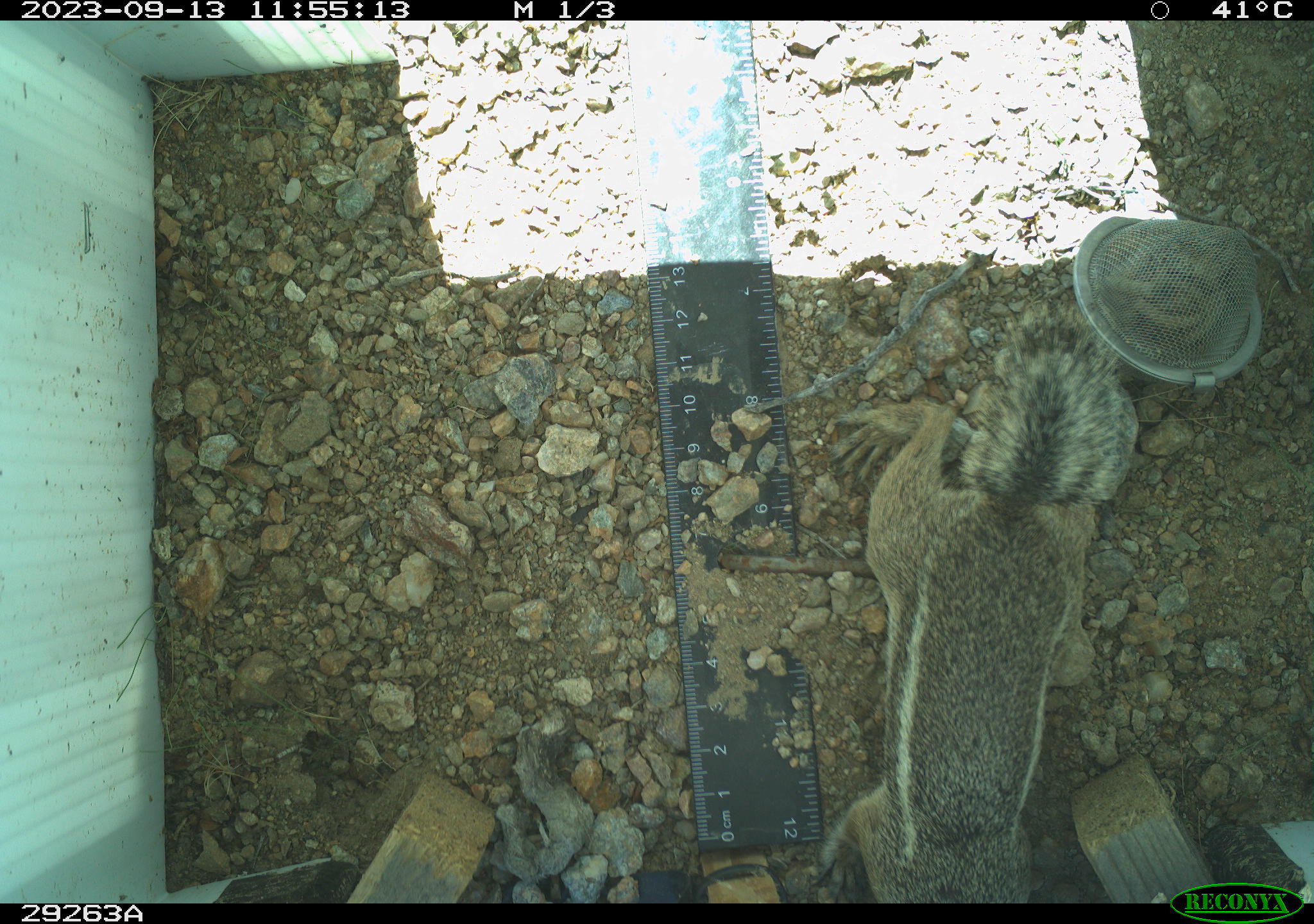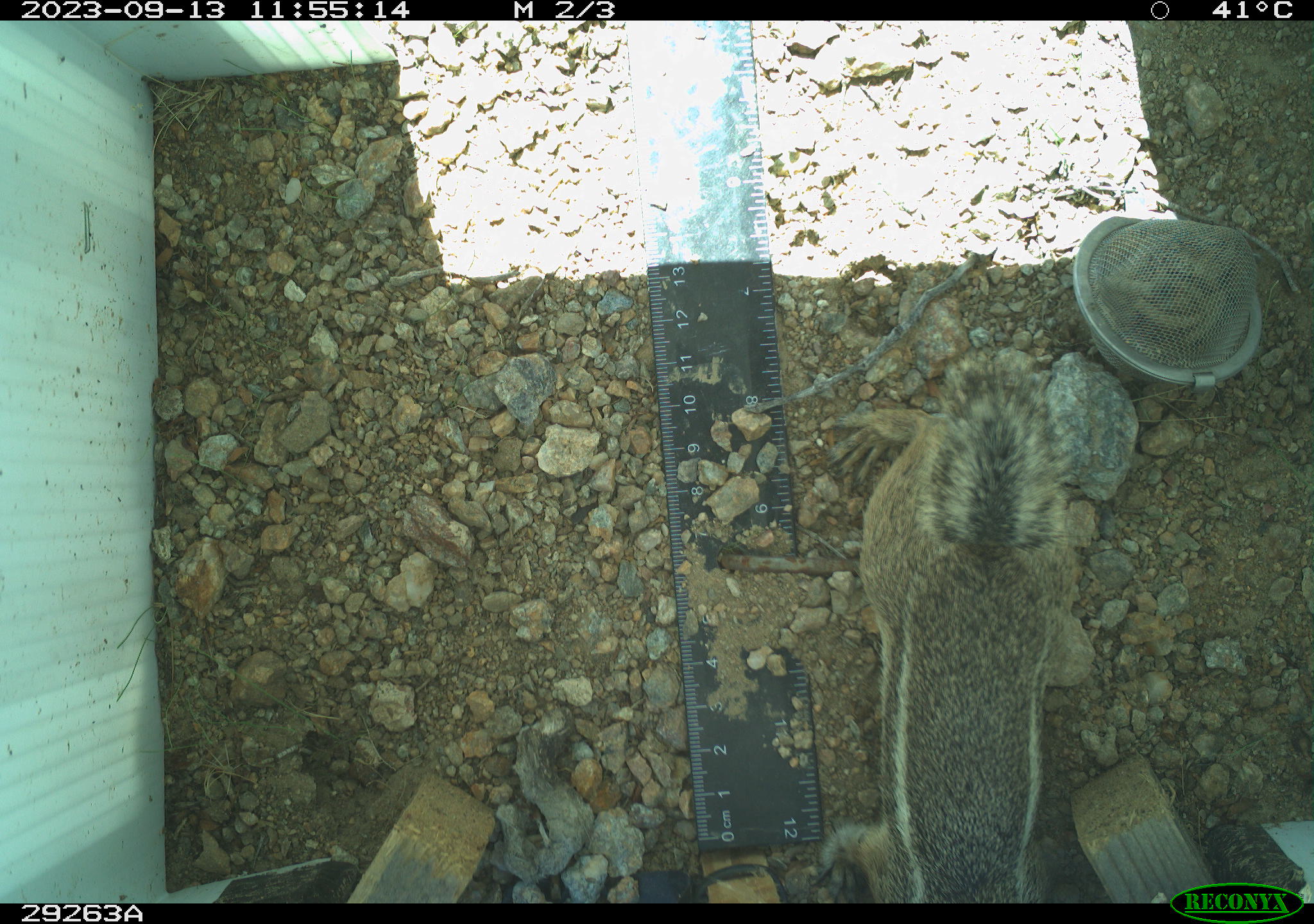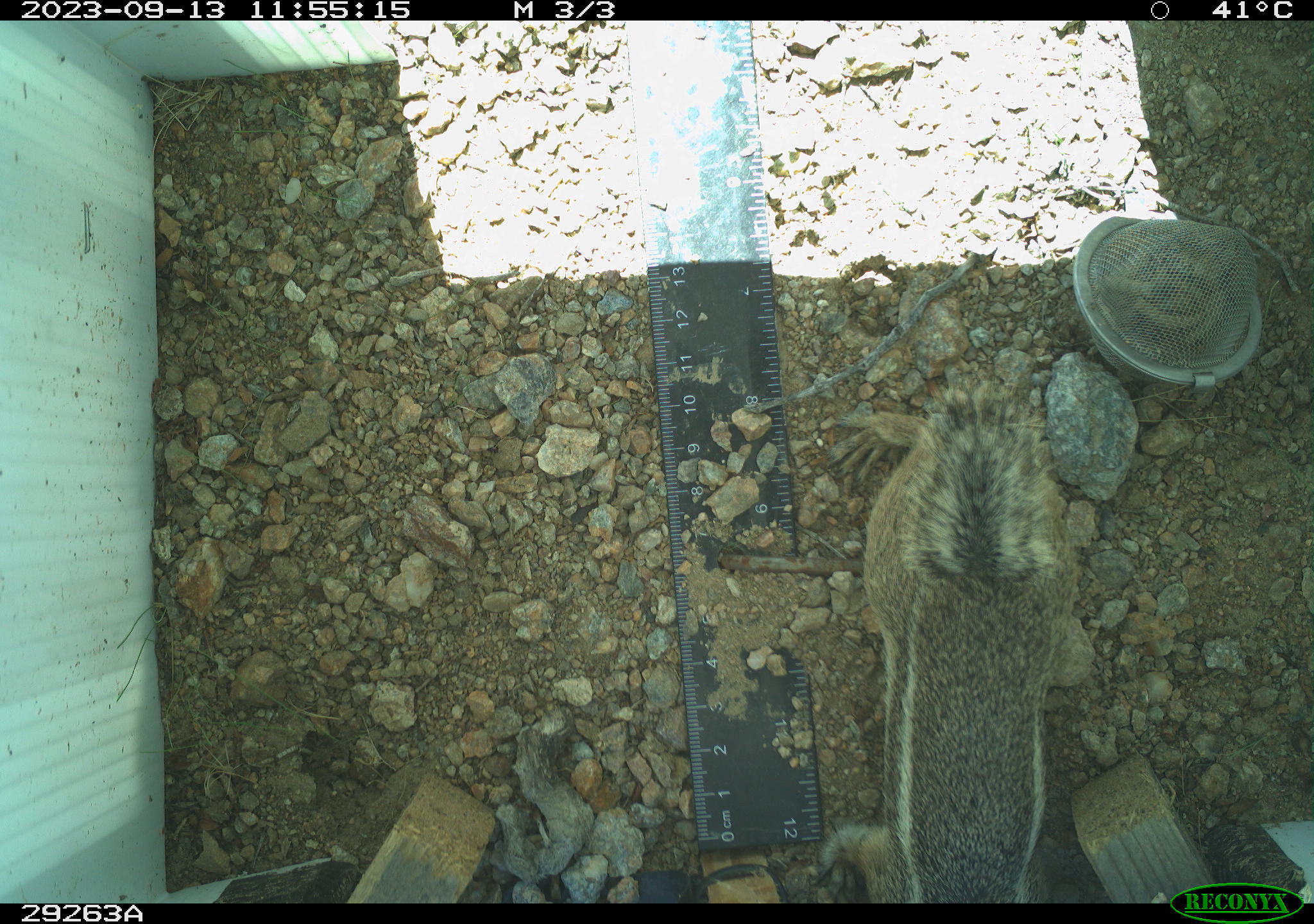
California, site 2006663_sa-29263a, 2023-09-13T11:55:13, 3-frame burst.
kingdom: Animalia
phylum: Chordata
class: Mammalia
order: Rodentia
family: Sciuridae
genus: Ammospermophilus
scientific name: Ammospermophilus leucurus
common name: white-tailed antelope squirrel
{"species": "white-tailed antelope squirrel (Ammospermophilus leucurus)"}